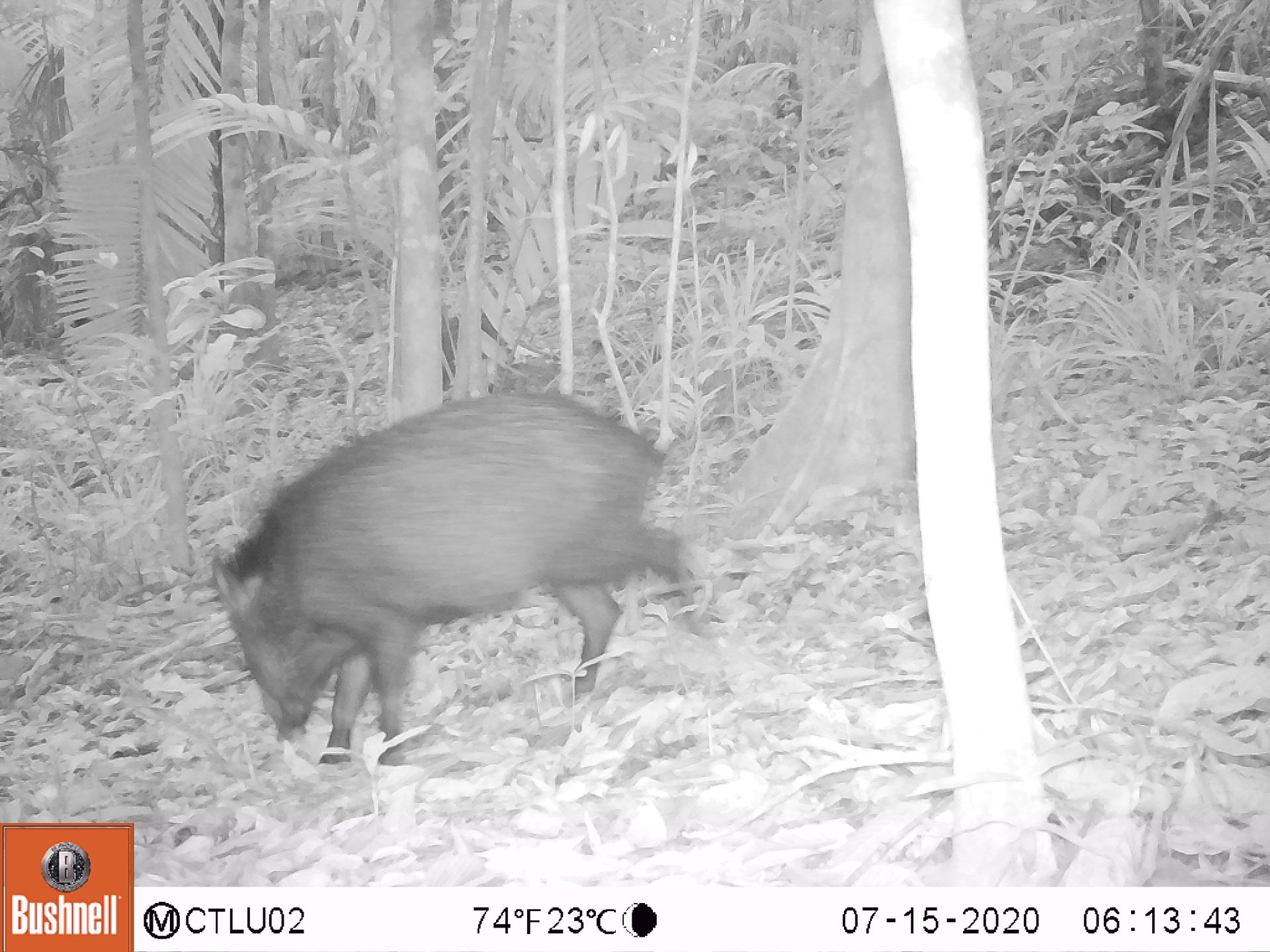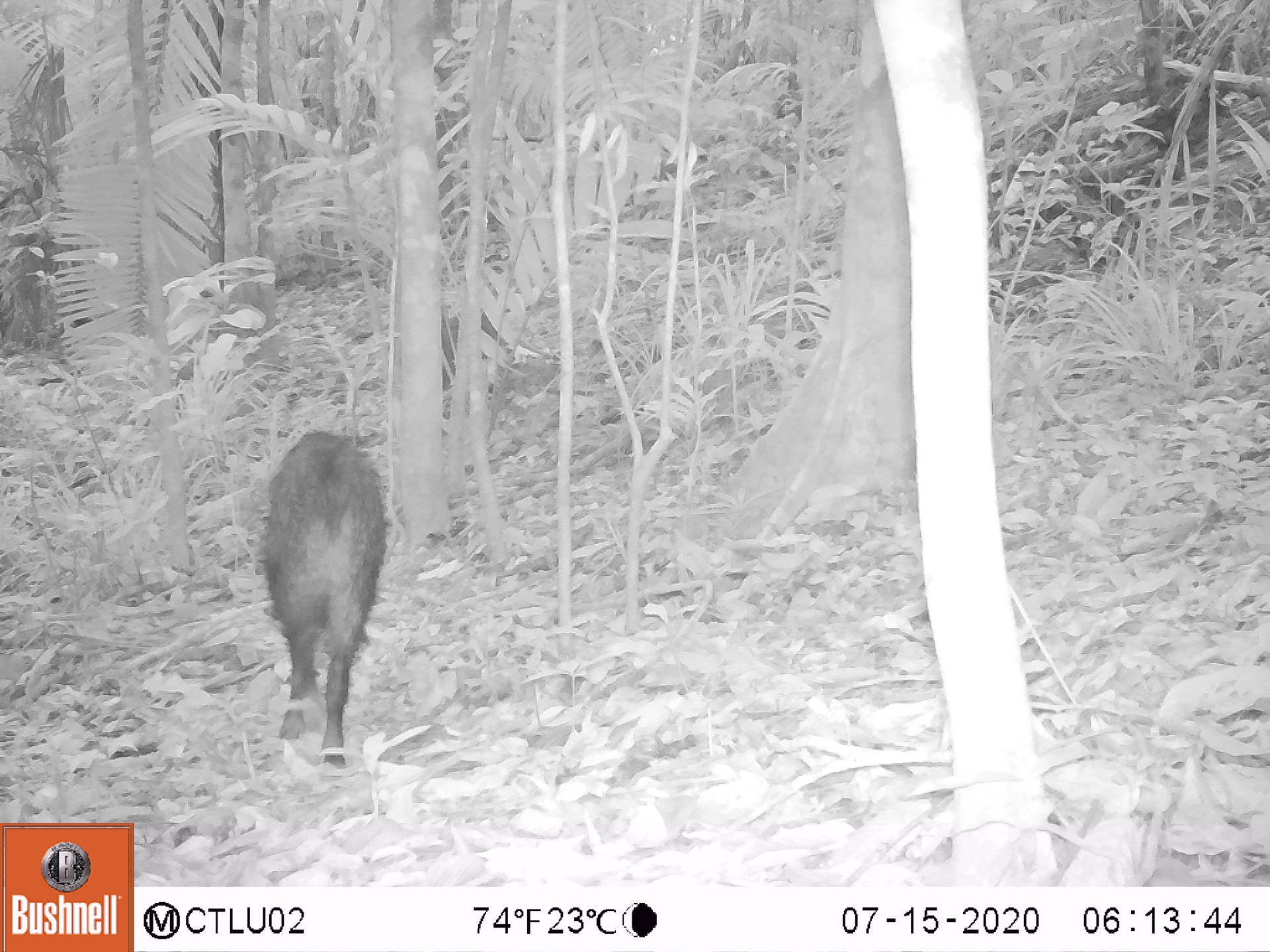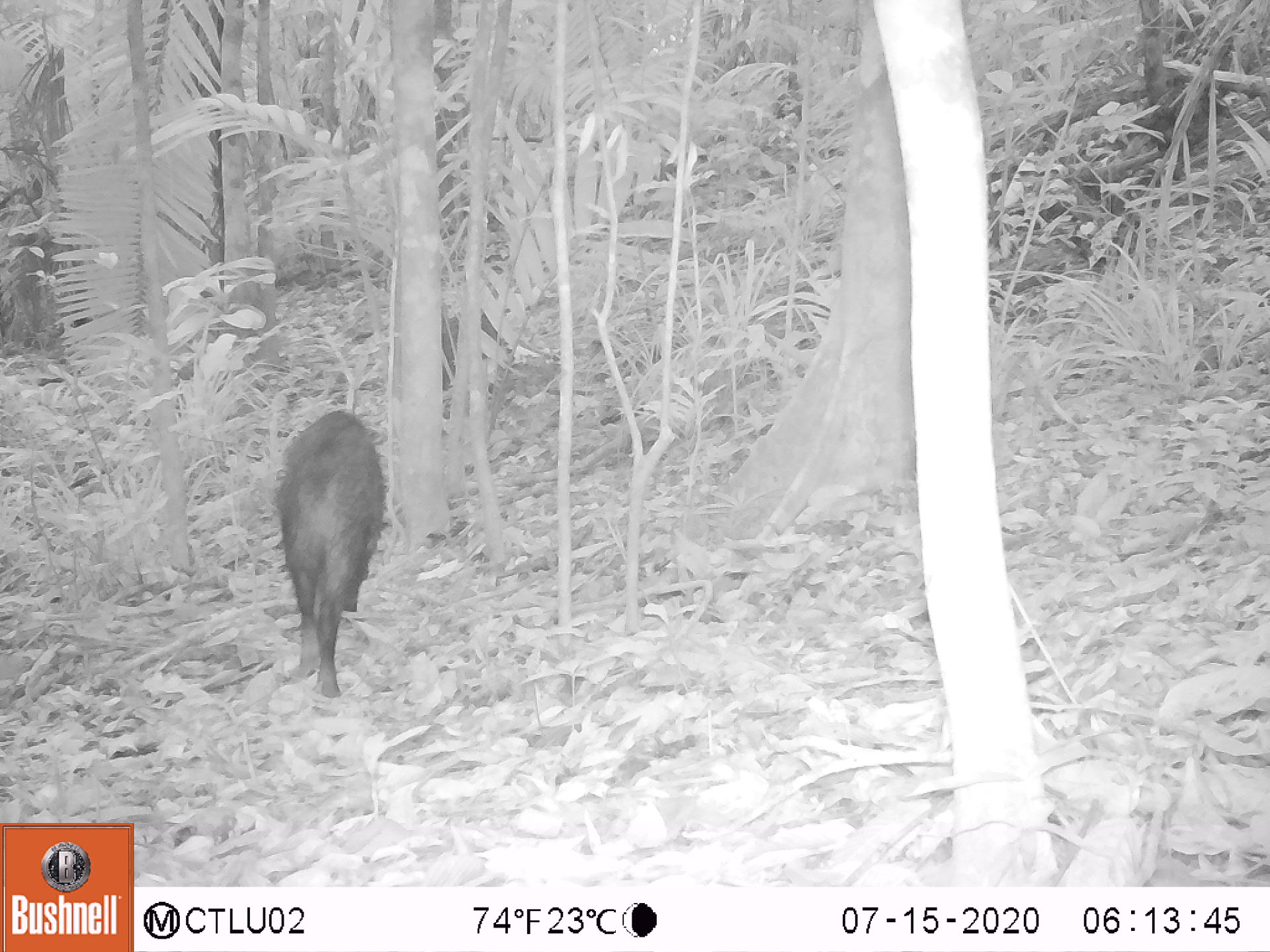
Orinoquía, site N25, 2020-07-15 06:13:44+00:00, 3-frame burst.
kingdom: Animalia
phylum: Chordata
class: Mammalia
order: Artiodactyla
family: Tayassuidae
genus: Pecari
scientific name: Pecari tajacu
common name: collared peccary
Collared peccary (Pecari tajacu).